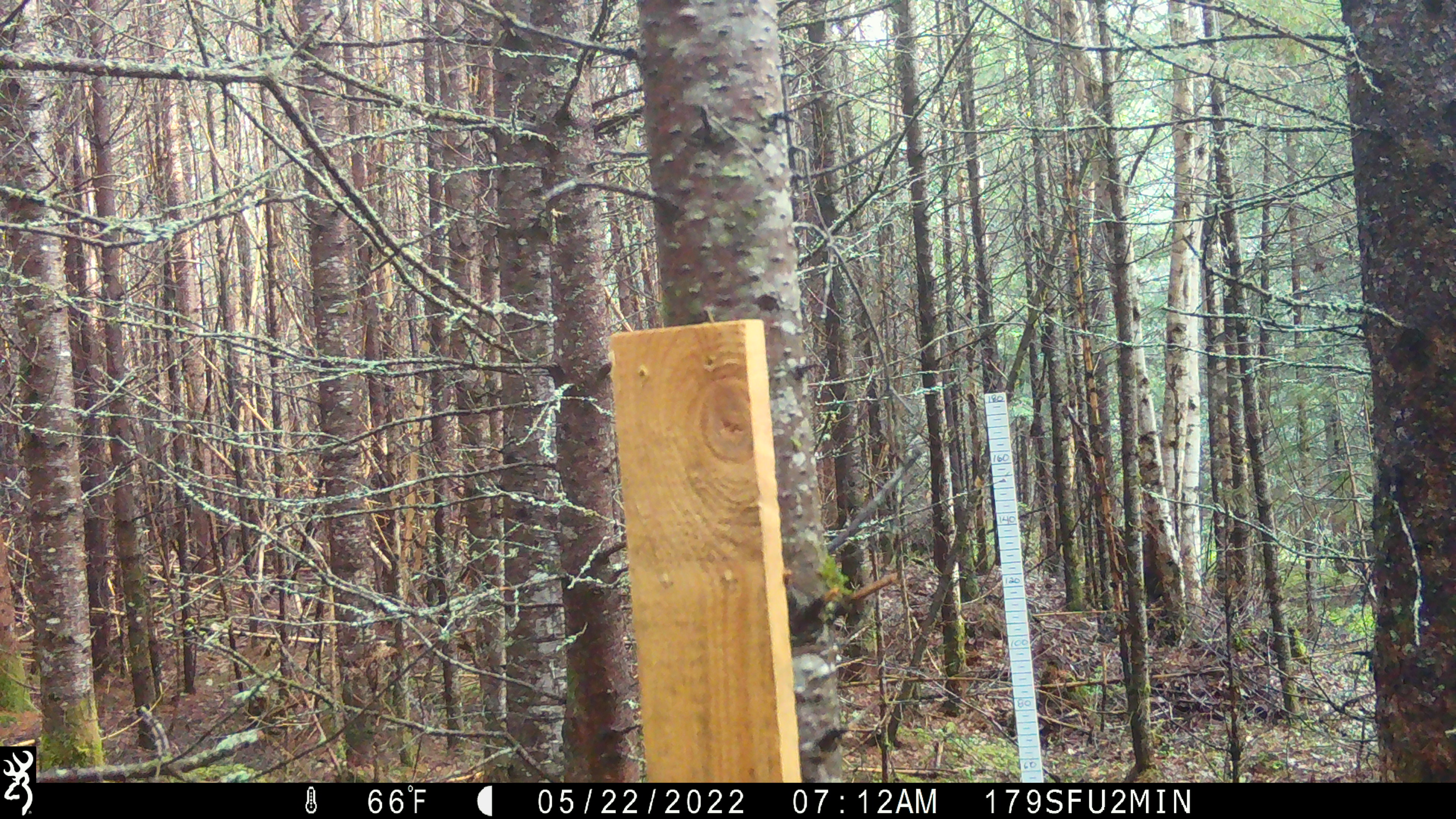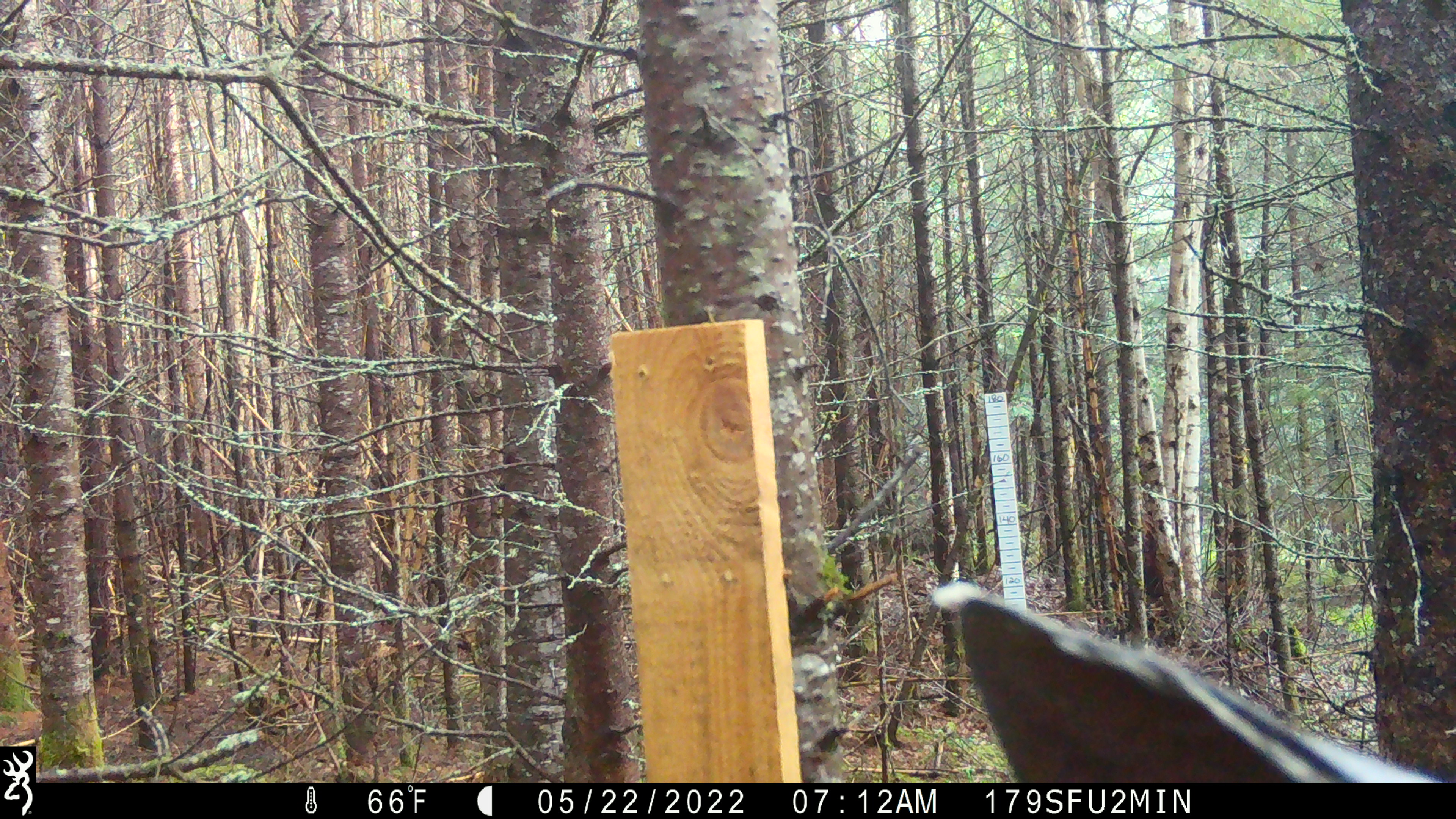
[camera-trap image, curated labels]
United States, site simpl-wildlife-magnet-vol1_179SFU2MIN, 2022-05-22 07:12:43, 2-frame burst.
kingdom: Animalia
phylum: Chordata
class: Mammalia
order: Artiodactyla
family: Cervidae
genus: Alces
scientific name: Alces alces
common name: moose